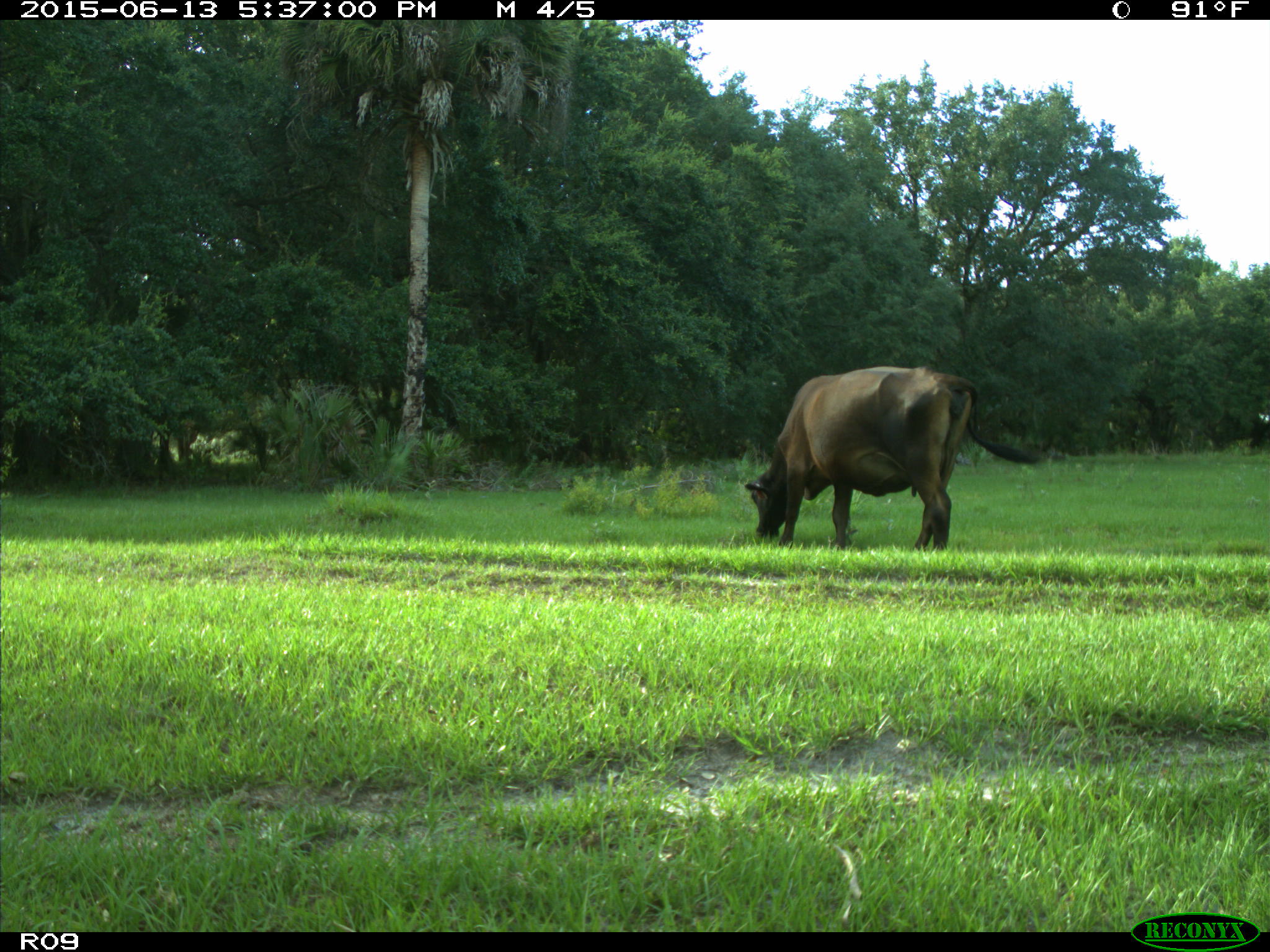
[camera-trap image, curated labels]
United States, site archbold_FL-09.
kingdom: Animalia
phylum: Chordata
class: Mammalia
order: Artiodactyla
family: Bovidae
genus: Bos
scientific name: Bos taurus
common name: domestic cow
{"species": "Bos taurus (domestic cow)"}